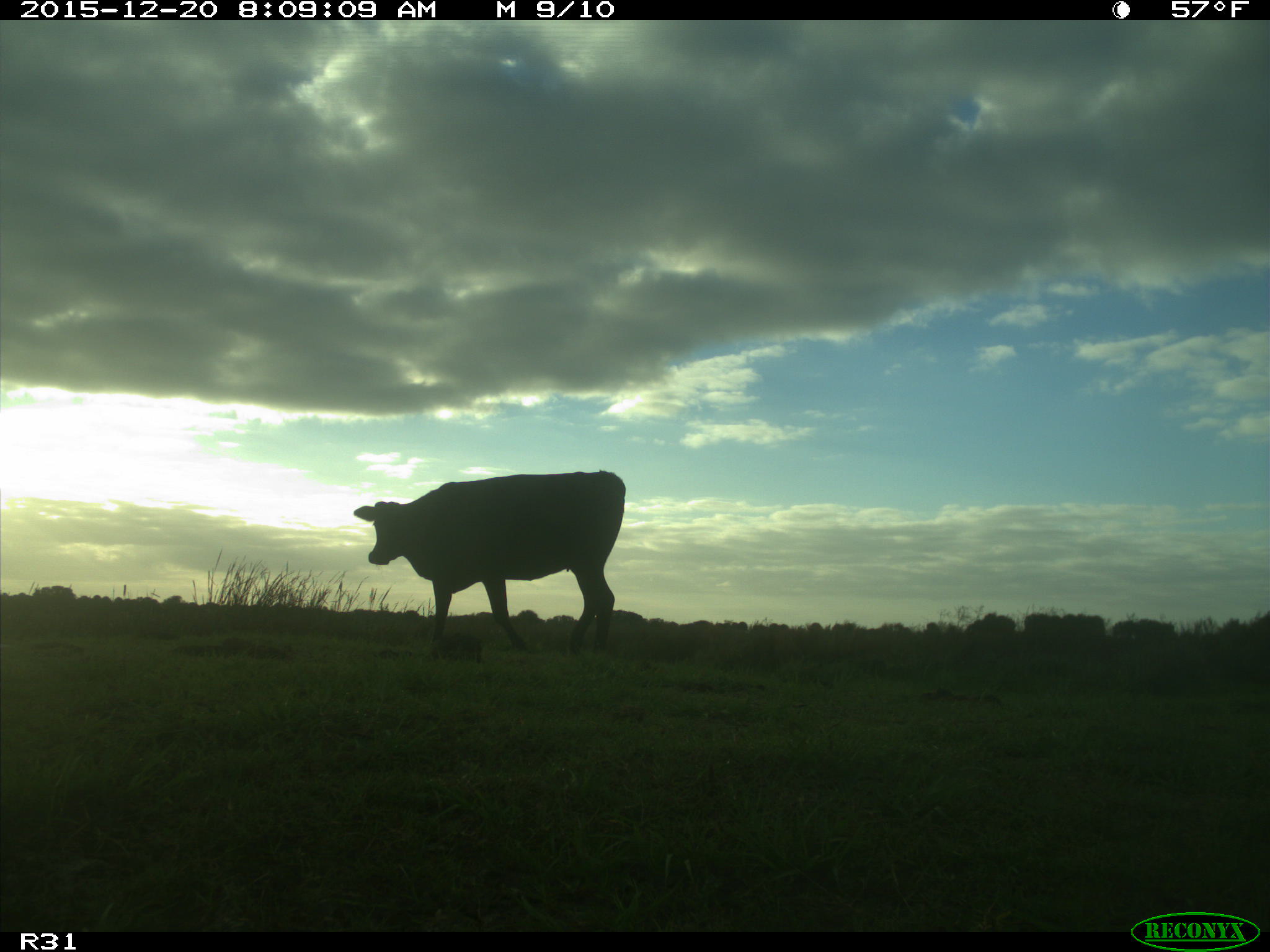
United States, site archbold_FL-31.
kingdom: Animalia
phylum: Chordata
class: Mammalia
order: Artiodactyla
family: Bovidae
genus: Bos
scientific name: Bos taurus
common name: domestic cow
Bos taurus (domestic cow).